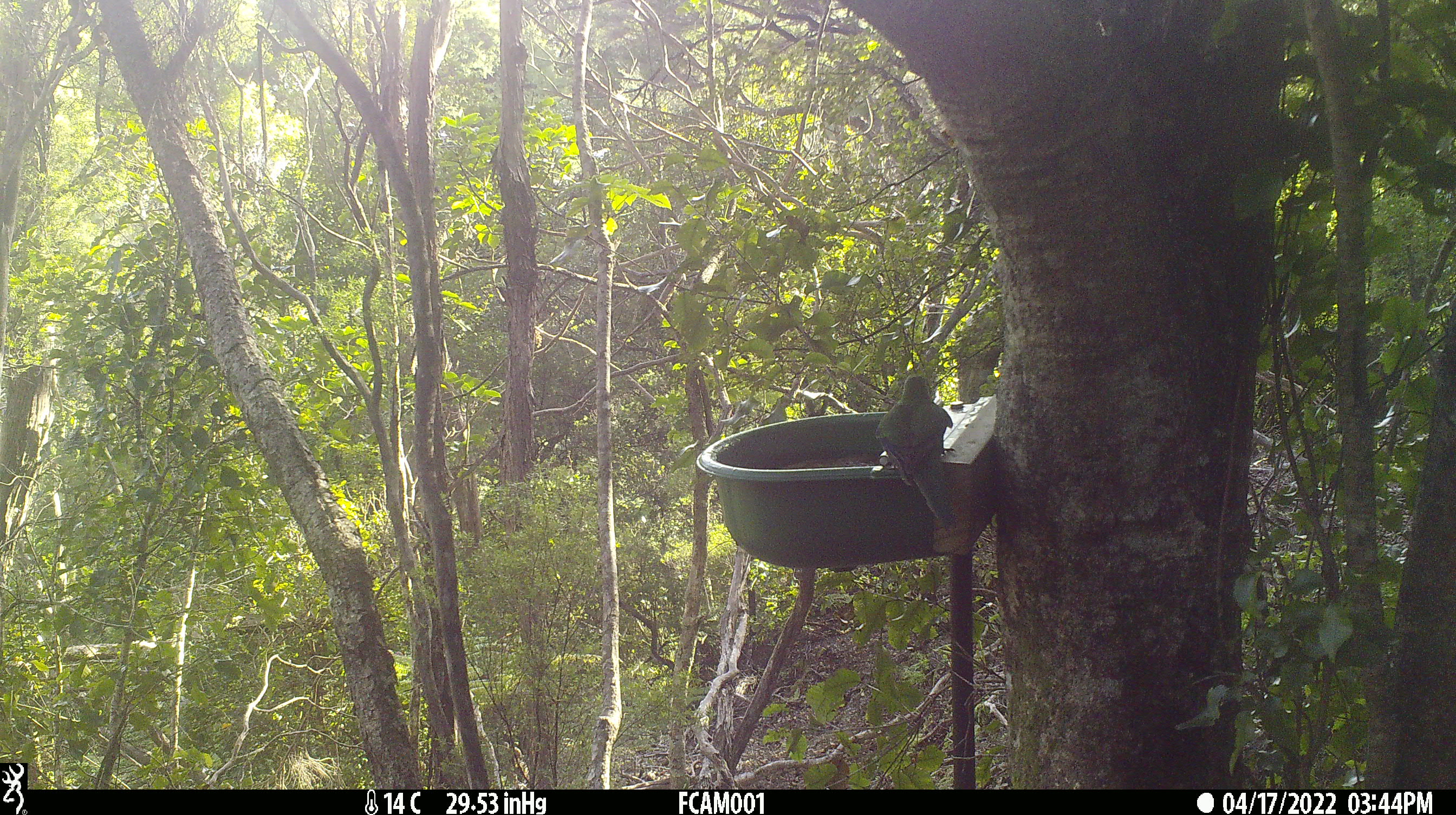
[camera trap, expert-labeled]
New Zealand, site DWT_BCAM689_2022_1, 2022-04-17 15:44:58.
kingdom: Animalia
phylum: Chordata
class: Aves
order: Psittaciformes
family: Psittaculidae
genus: Cyanoramphus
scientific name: Cyanoramphus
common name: parakeet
Parakeet (Cyanoramphus).